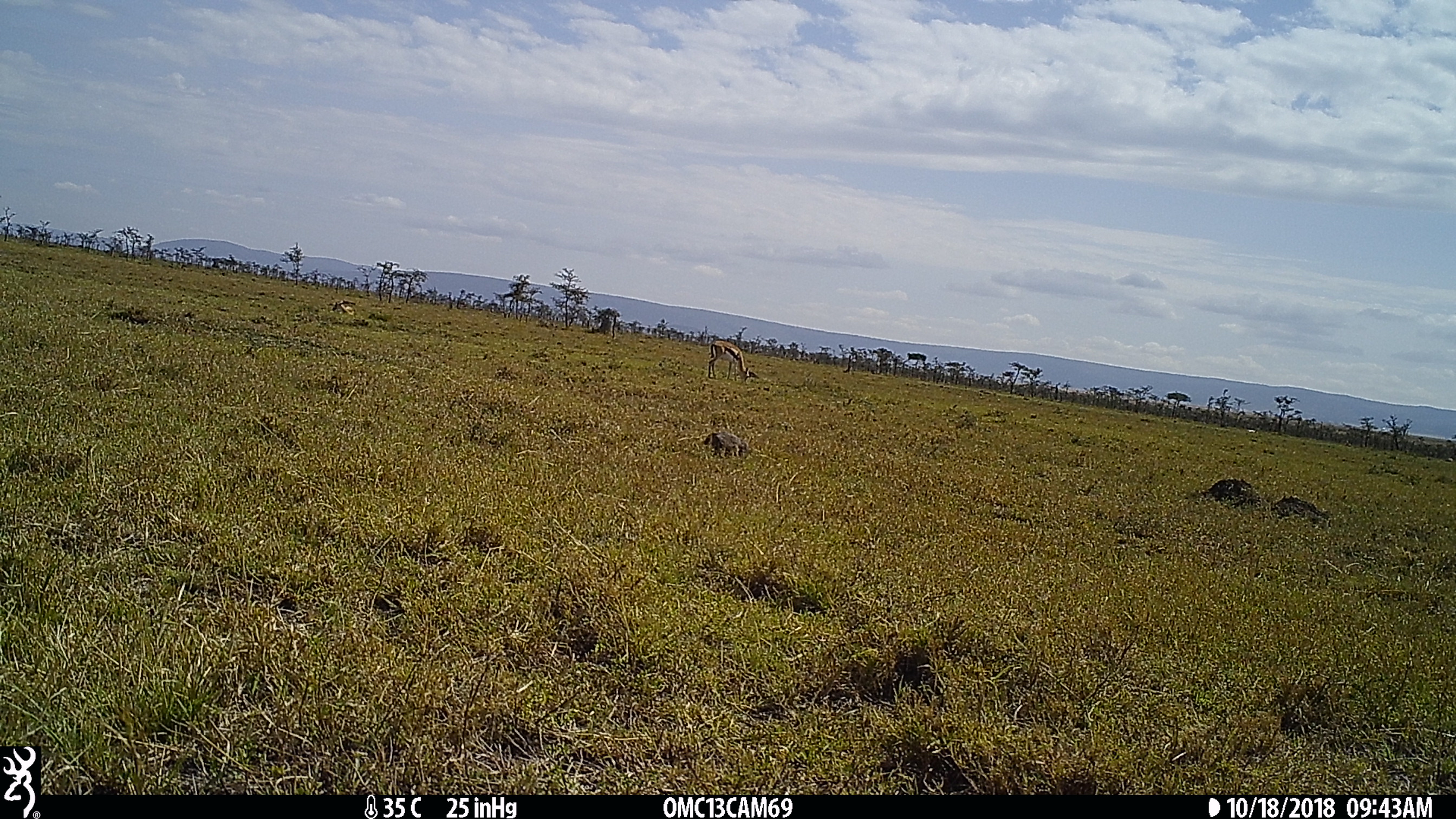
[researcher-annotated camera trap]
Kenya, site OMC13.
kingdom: Animalia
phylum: Chordata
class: Mammalia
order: Artiodactyla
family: Bovidae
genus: Eudorcas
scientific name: Eudorcas thomsonii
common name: thomon's gazelle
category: gazelle thomsons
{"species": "gazelle thomsons (thomon's gazelle) (Eudorcas thomsonii)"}